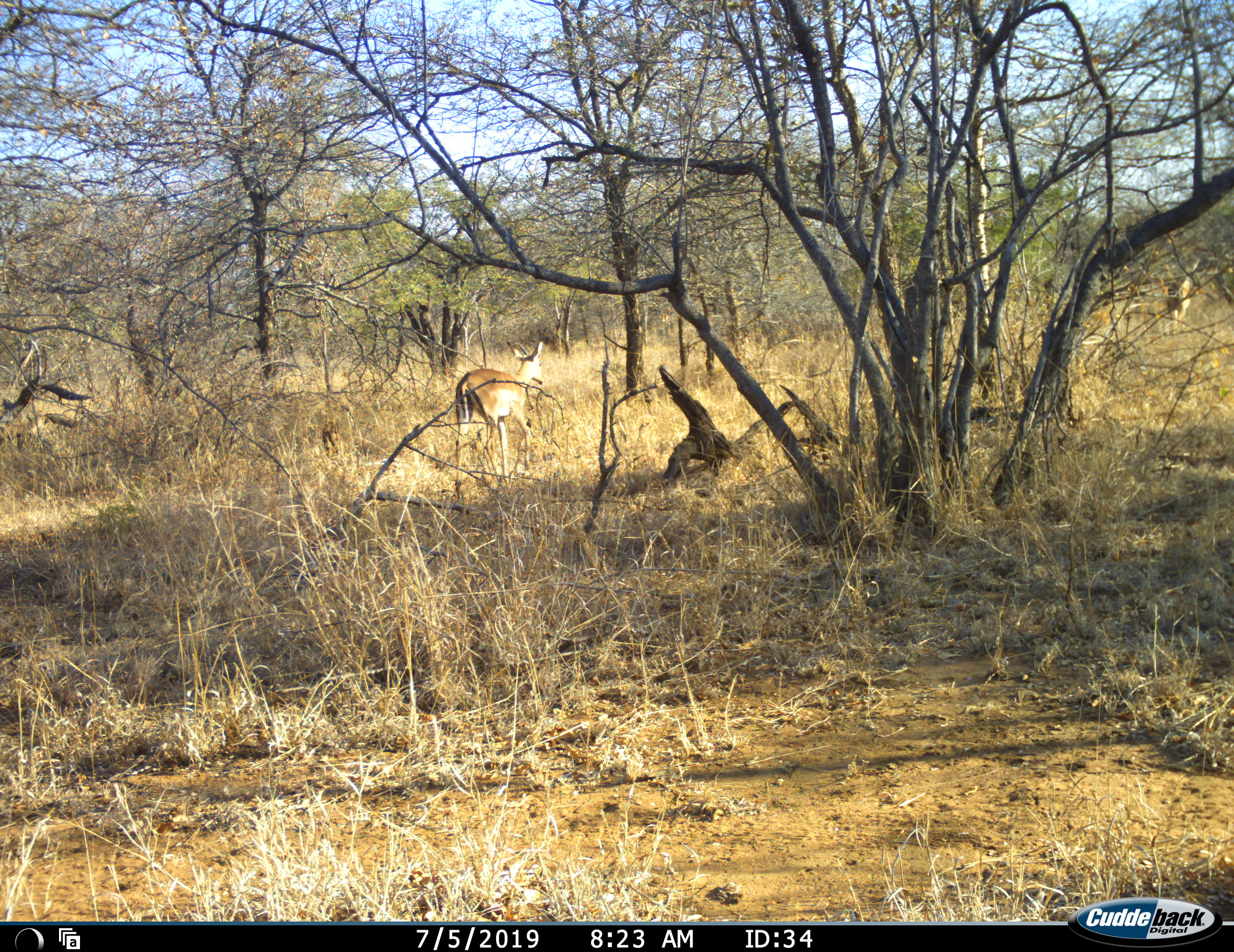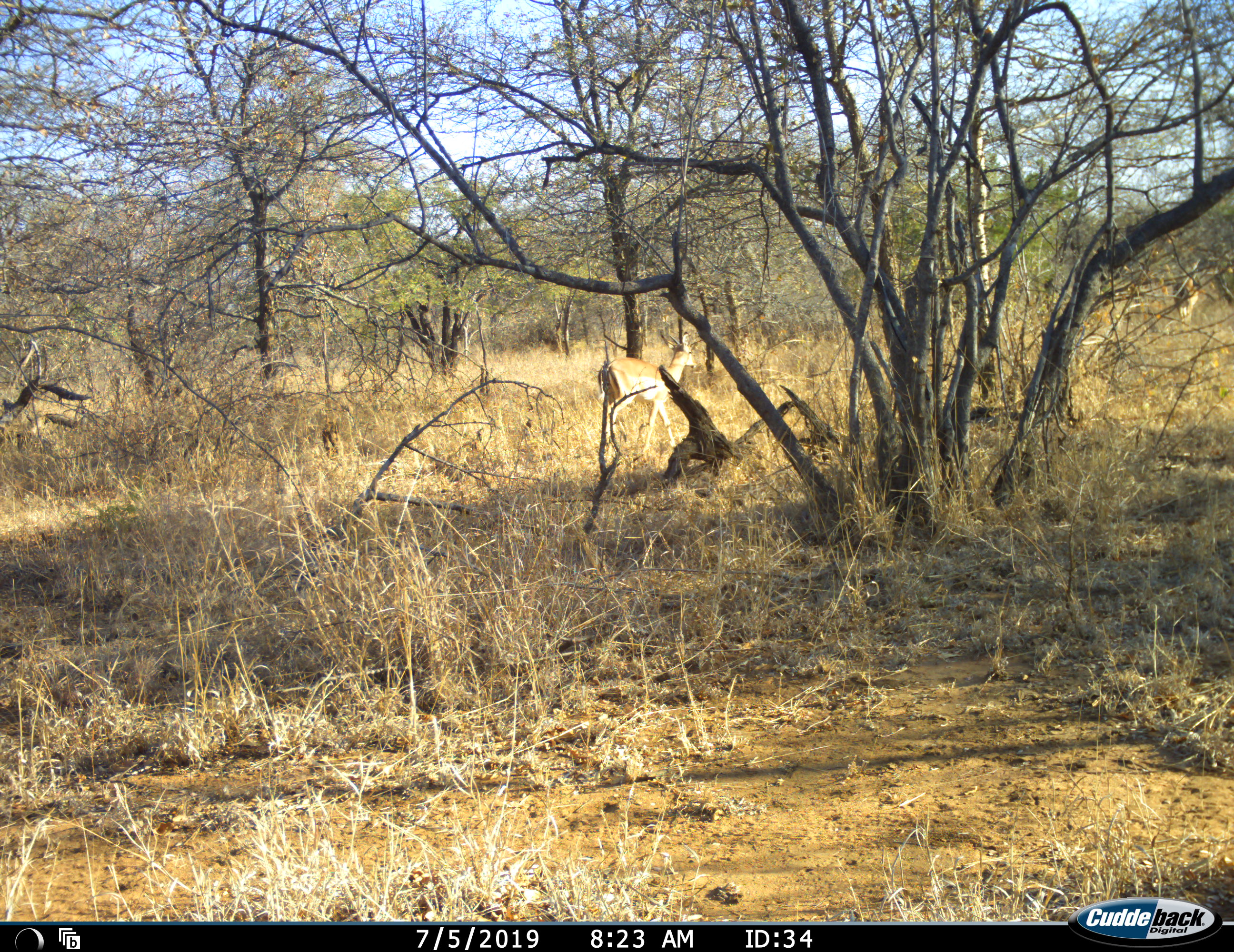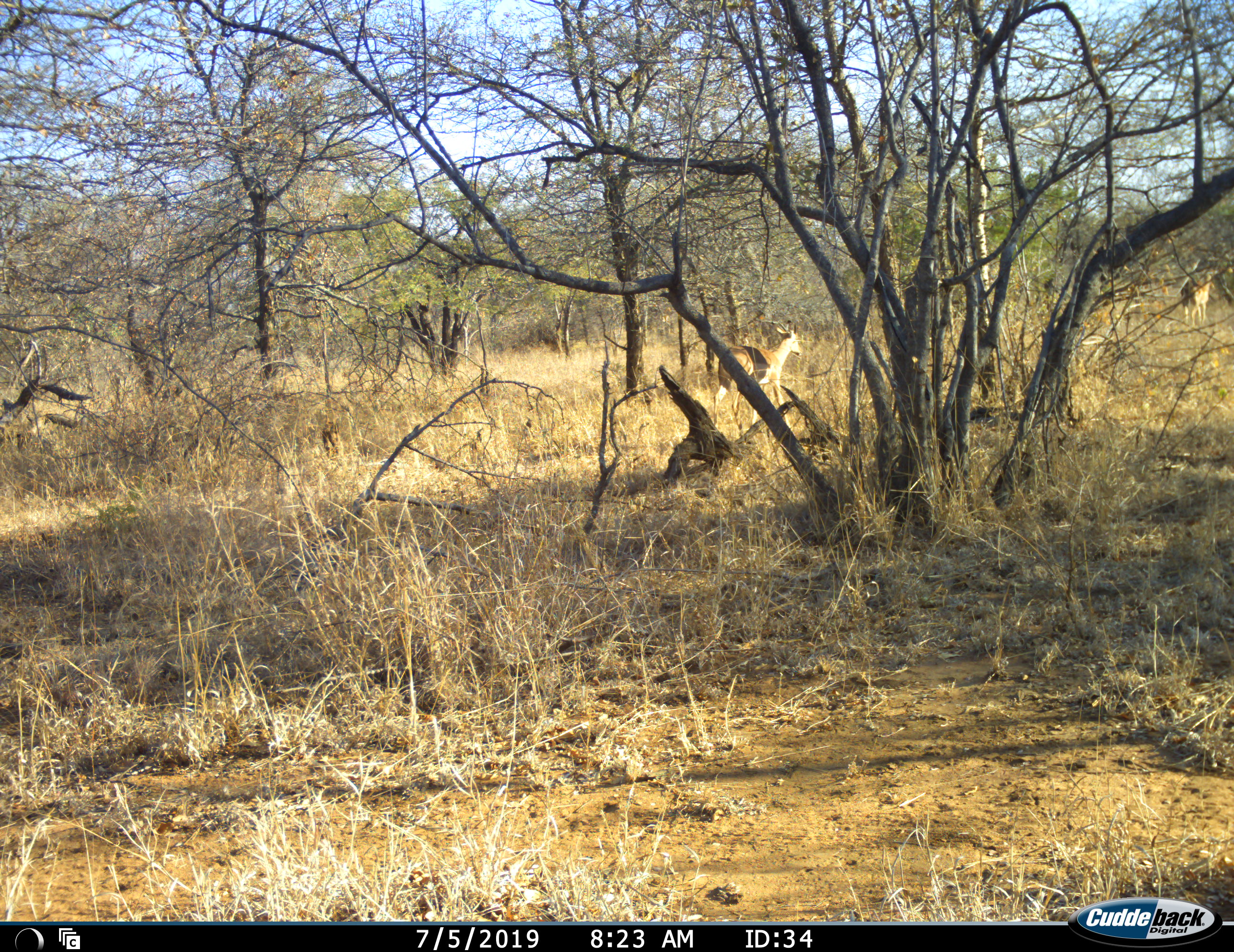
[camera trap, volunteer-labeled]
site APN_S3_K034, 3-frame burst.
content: unidentified animal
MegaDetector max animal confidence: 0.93